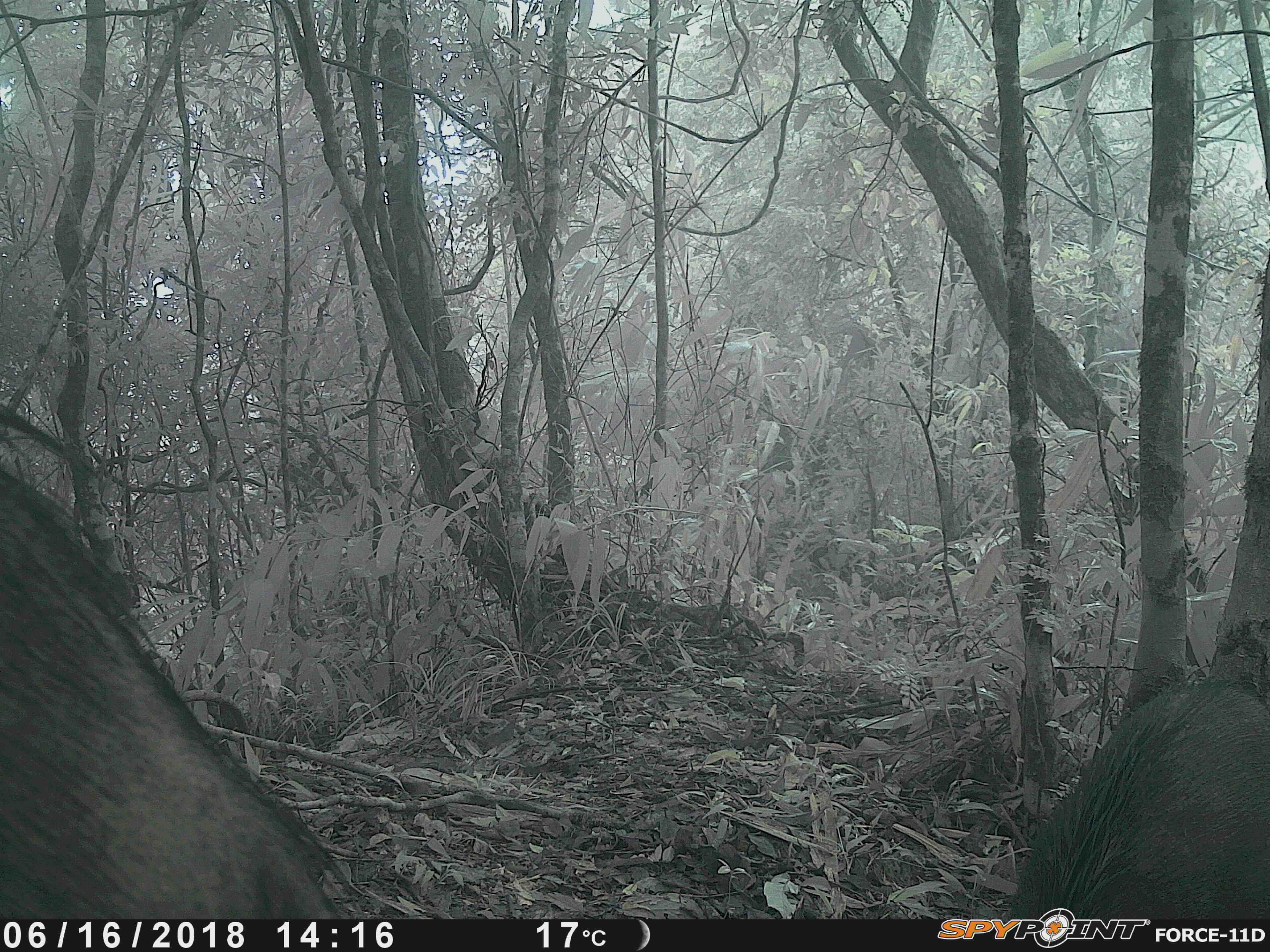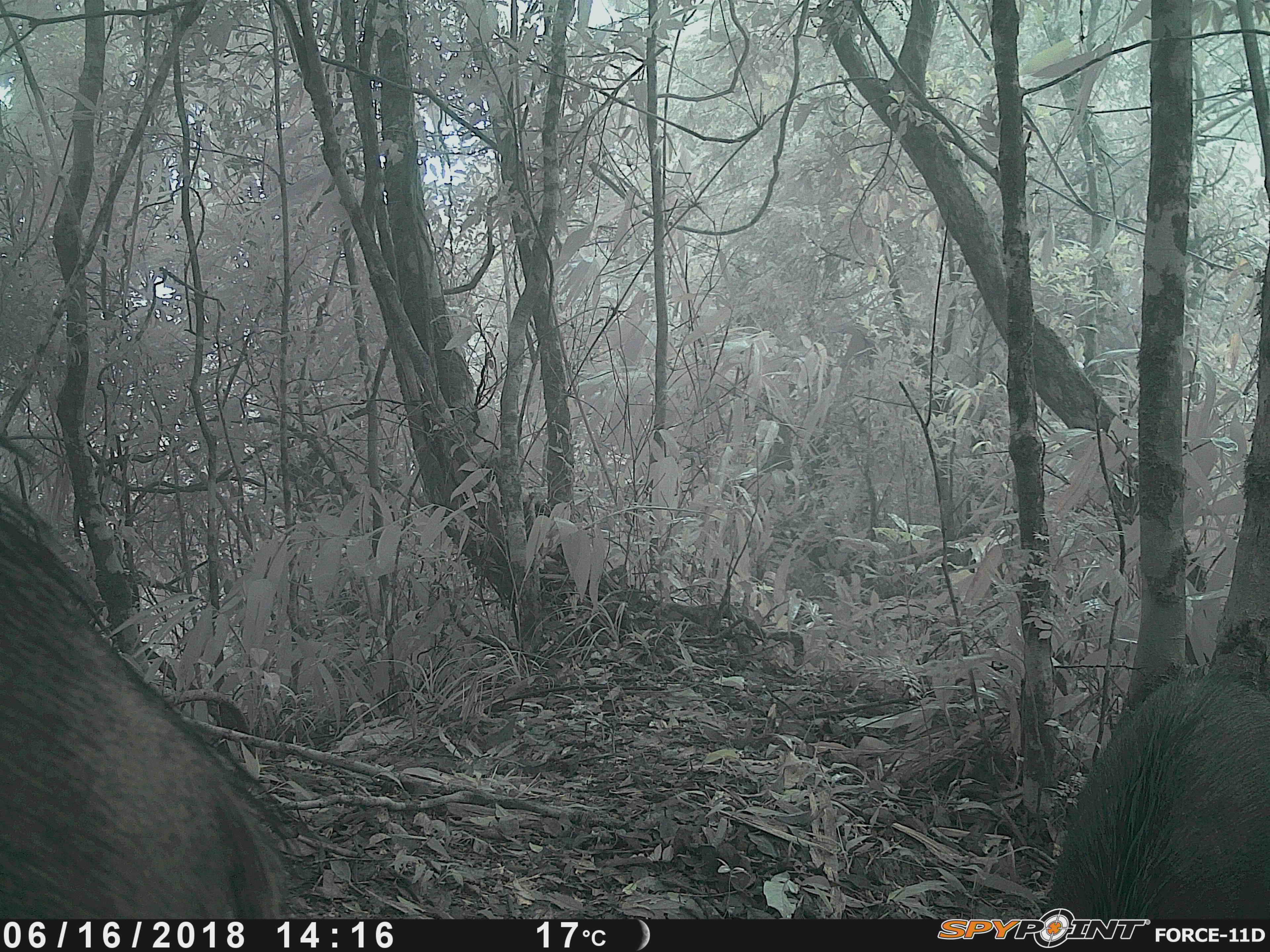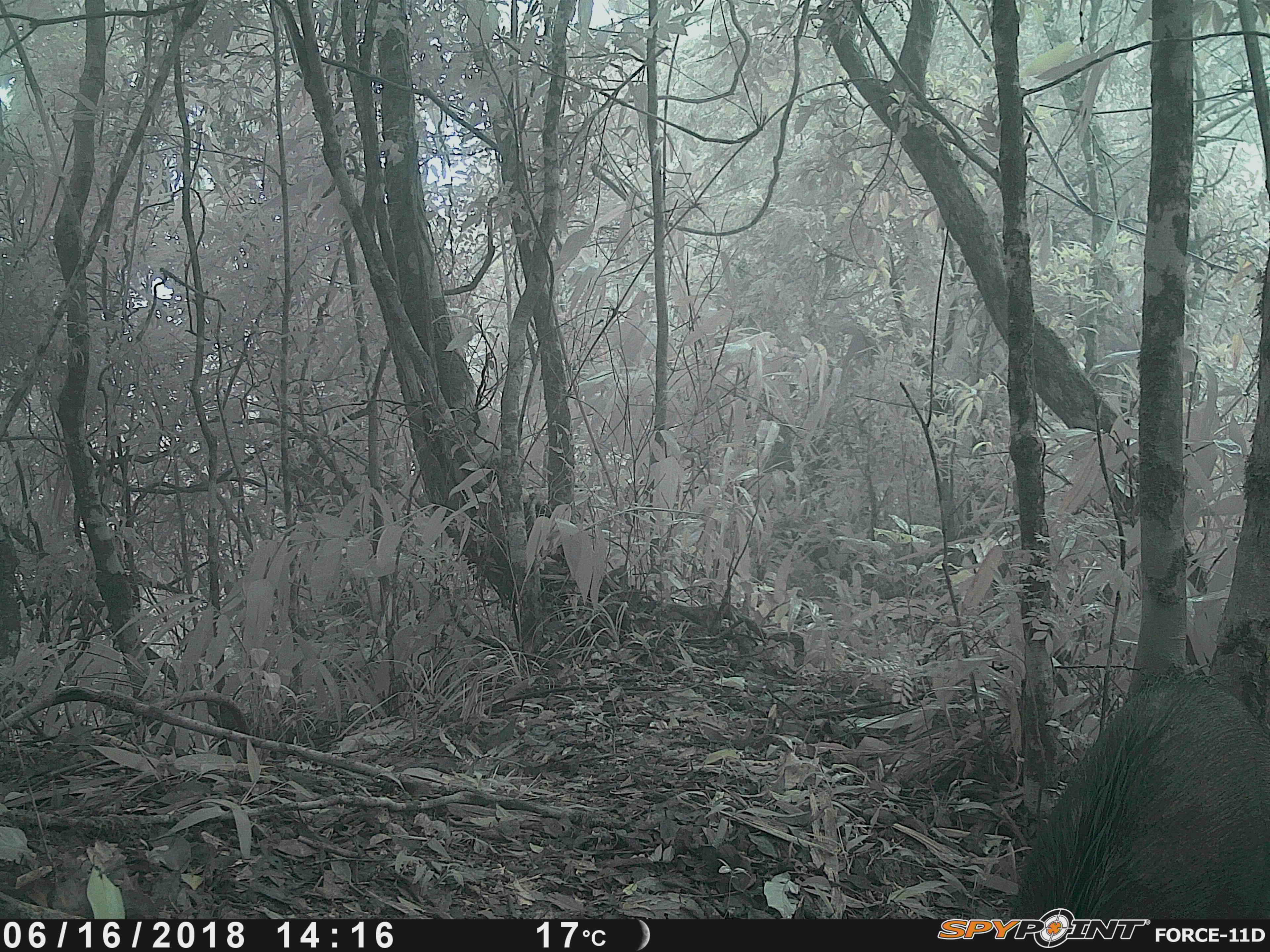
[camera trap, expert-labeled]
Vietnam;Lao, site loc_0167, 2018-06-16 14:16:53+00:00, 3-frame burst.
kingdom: Animalia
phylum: Chordata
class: Mammalia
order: Artiodactyla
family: Suidae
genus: Sus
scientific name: Sus scrofa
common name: eurasian wild pig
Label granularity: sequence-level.